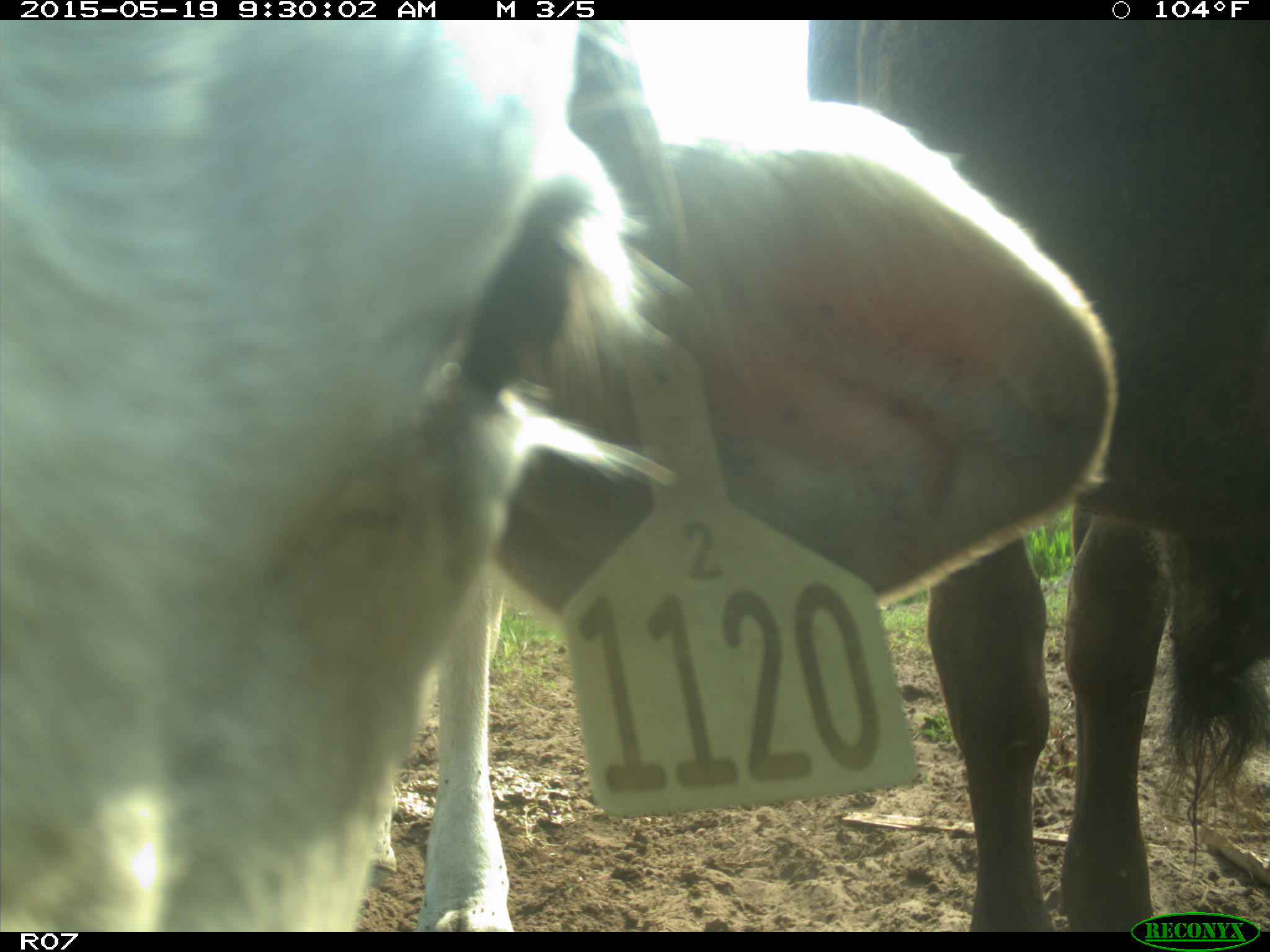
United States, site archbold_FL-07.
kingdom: Animalia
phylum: Chordata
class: Mammalia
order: Artiodactyla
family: Bovidae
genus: Bos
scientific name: Bos taurus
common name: domestic cow